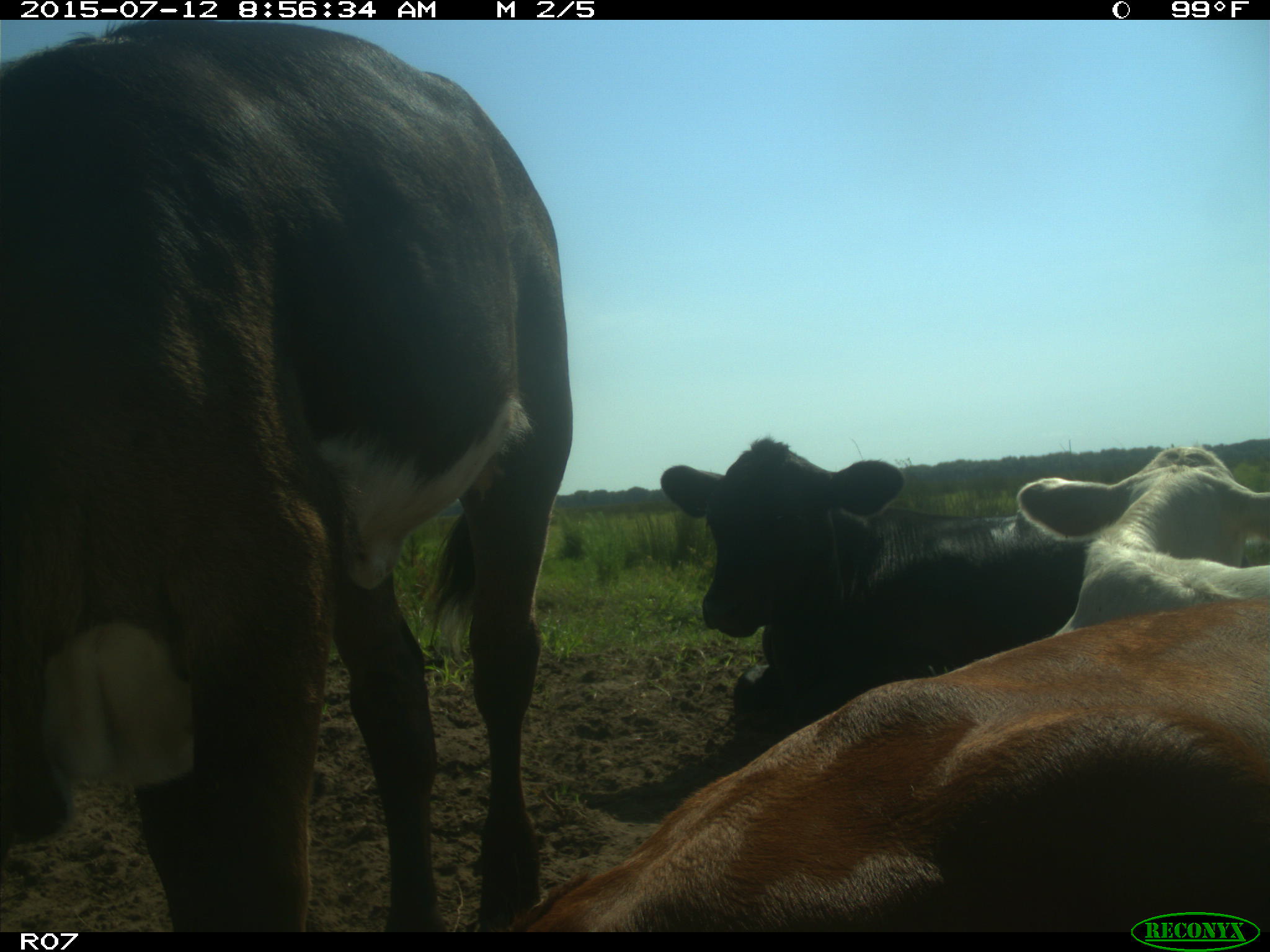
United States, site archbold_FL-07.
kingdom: Animalia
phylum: Chordata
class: Mammalia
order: Artiodactyla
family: Bovidae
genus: Bos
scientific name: Bos taurus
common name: domestic cow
Bos taurus (domestic cow).